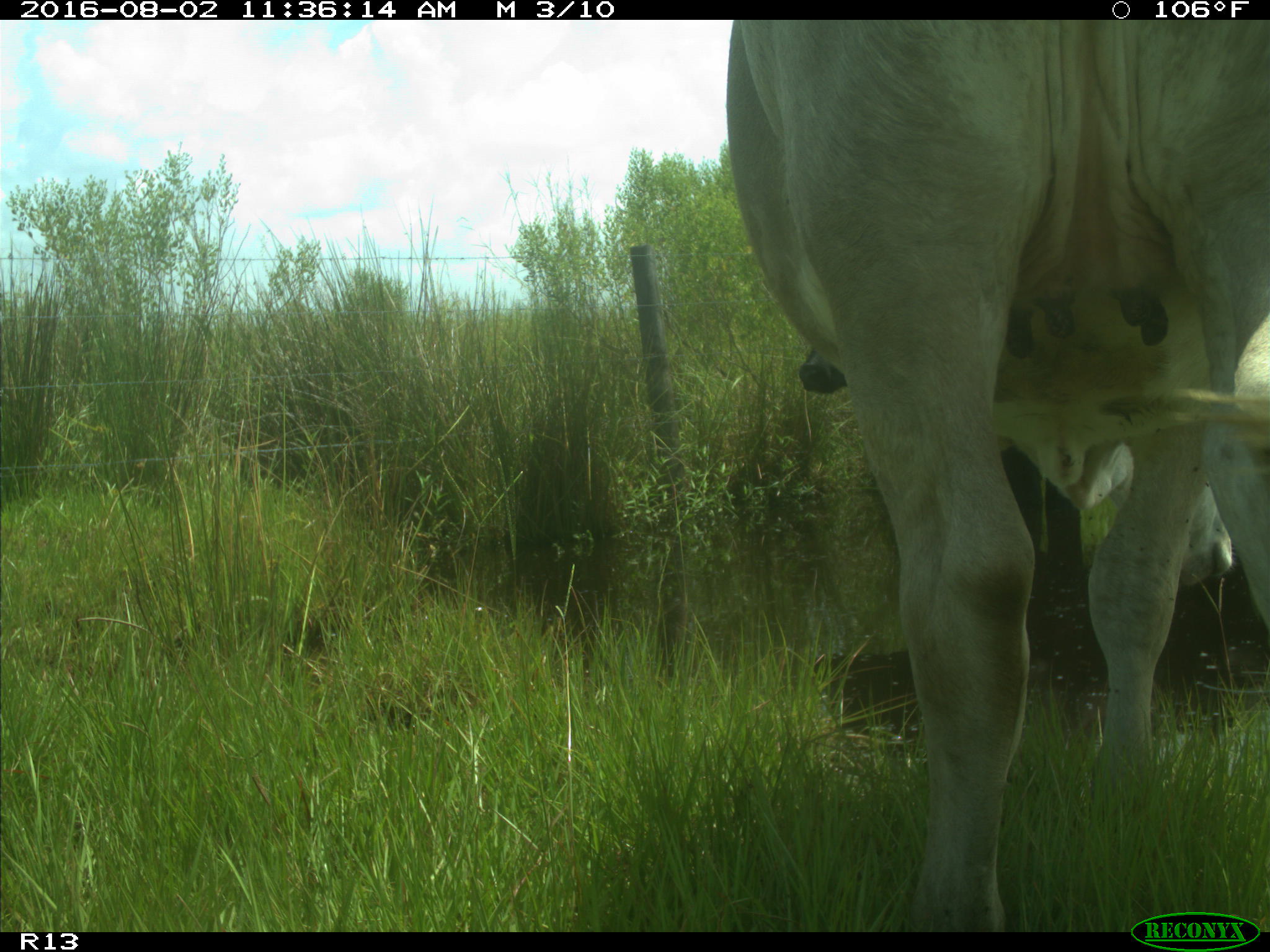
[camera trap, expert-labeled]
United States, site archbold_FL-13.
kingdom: Animalia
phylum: Chordata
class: Mammalia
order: Artiodactyla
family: Bovidae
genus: Bos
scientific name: Bos taurus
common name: domestic cow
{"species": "Bos taurus (domestic cow)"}